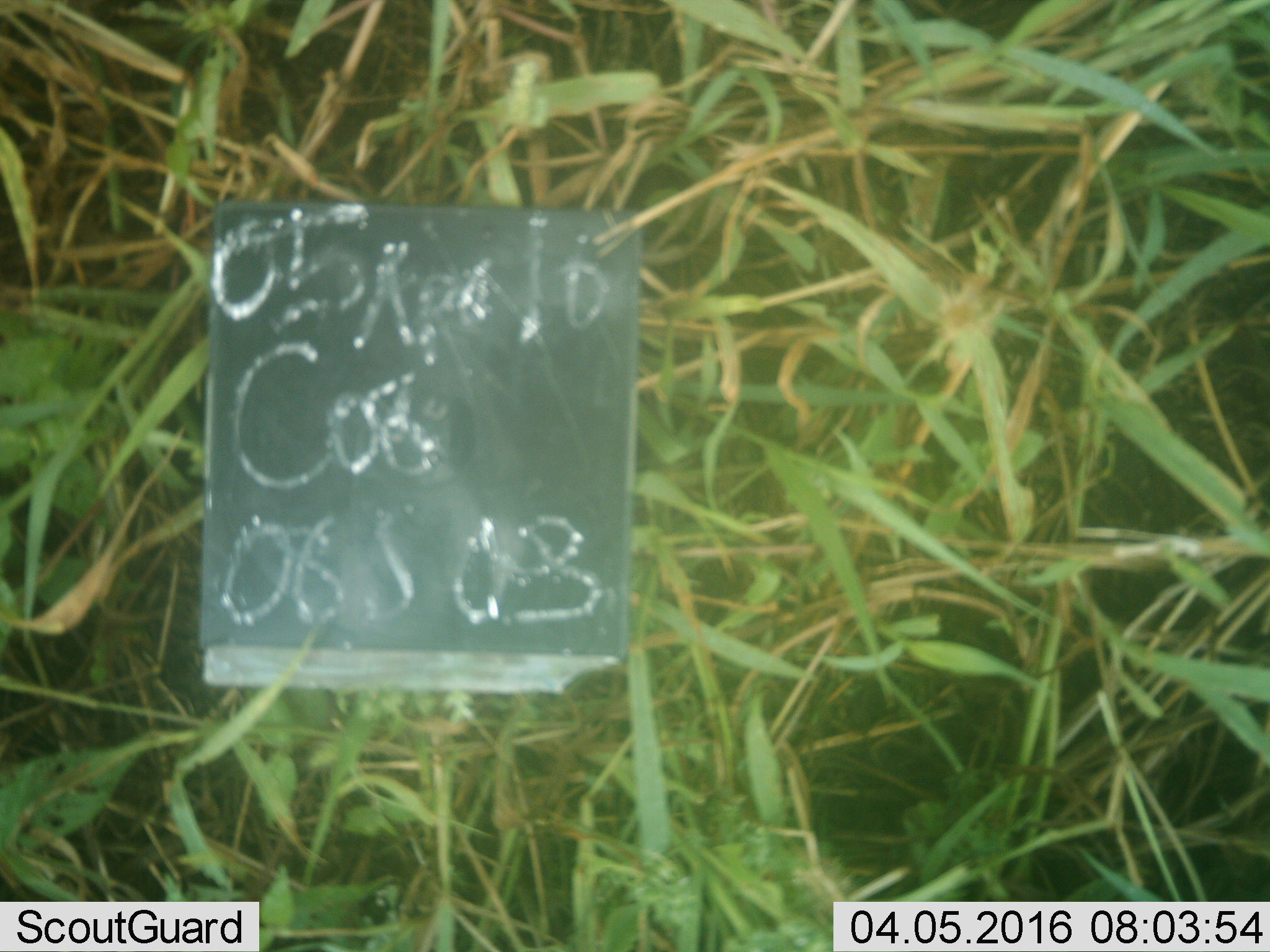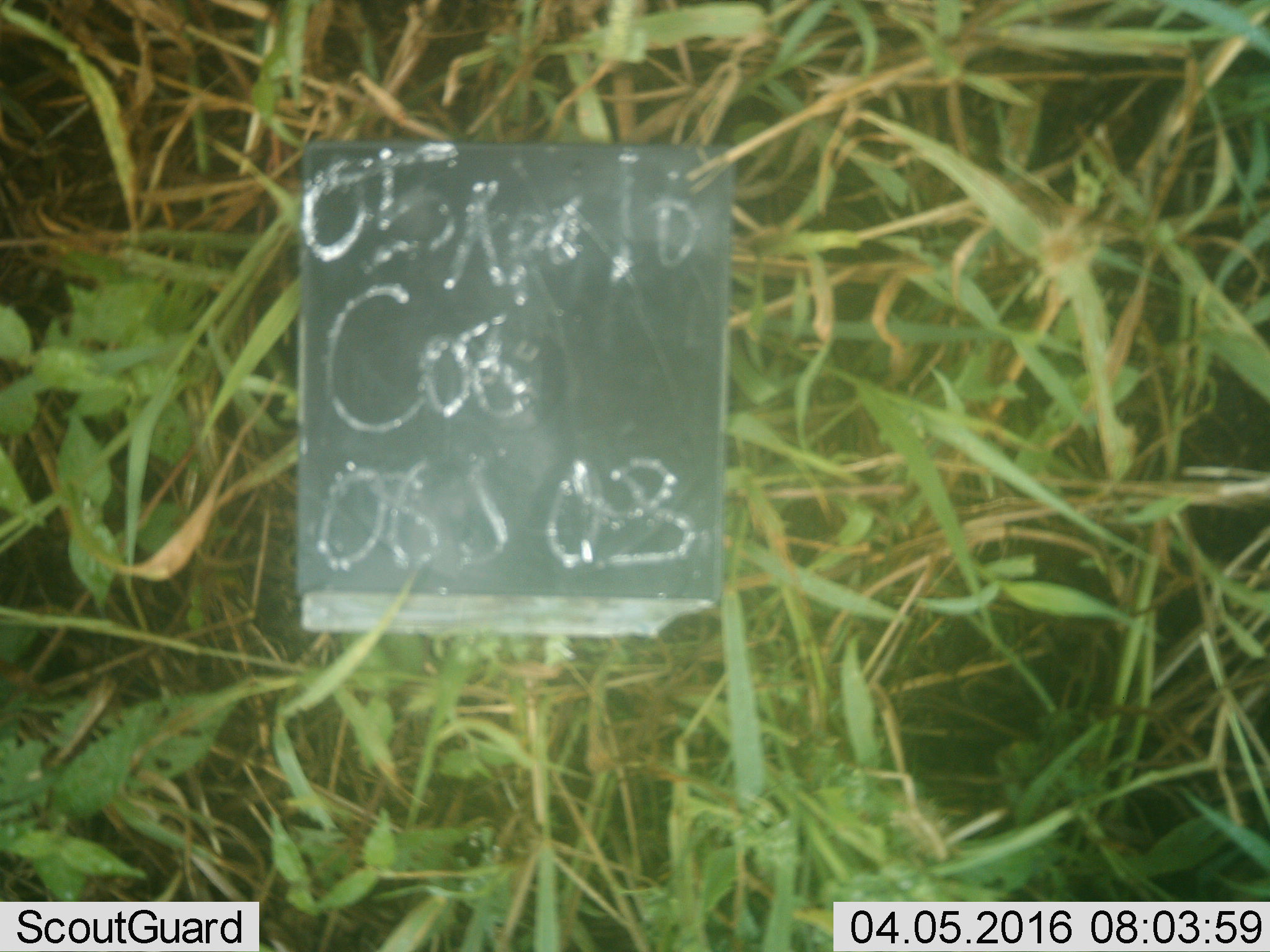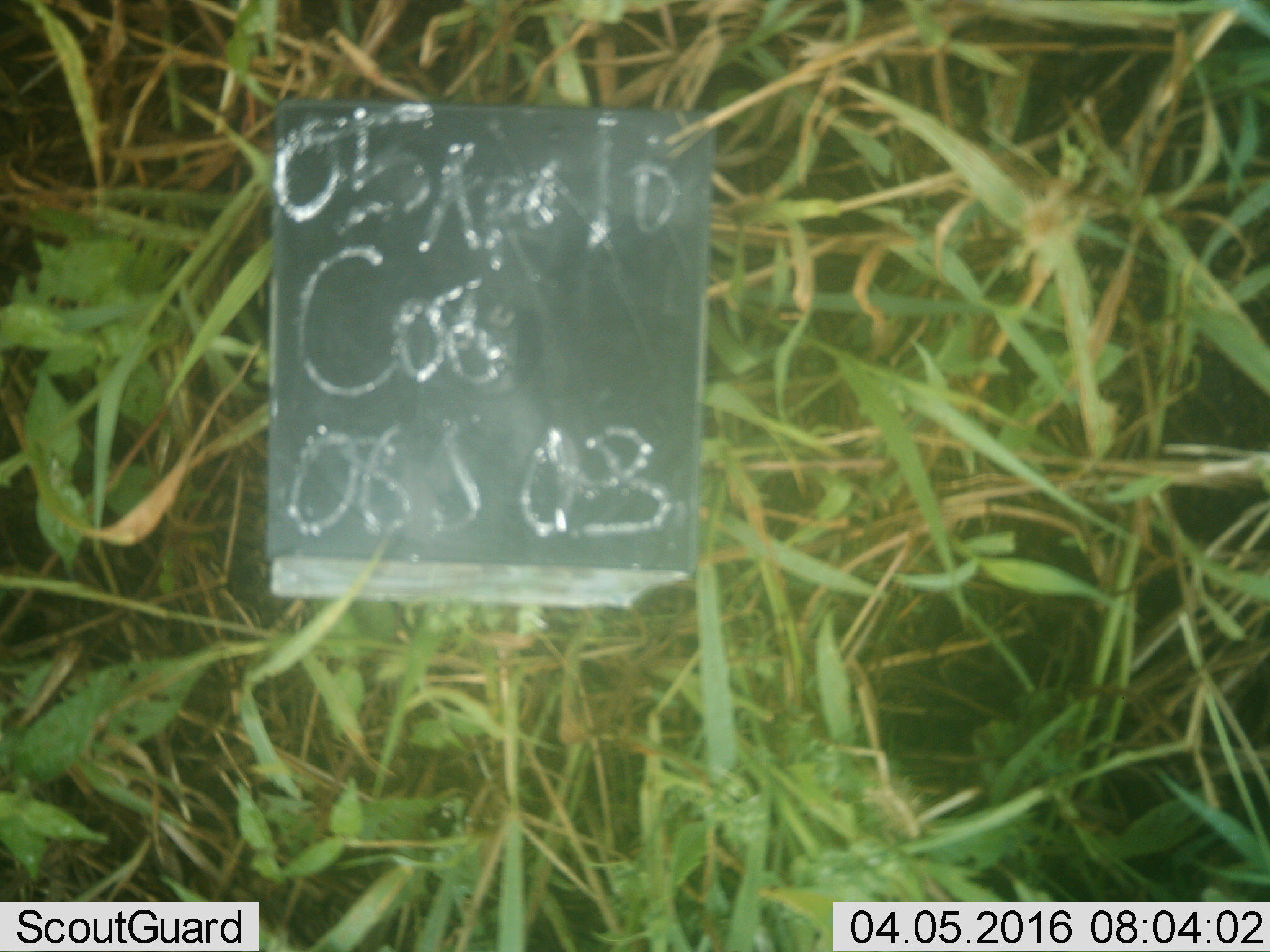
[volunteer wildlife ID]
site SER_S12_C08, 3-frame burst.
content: unidentified animal